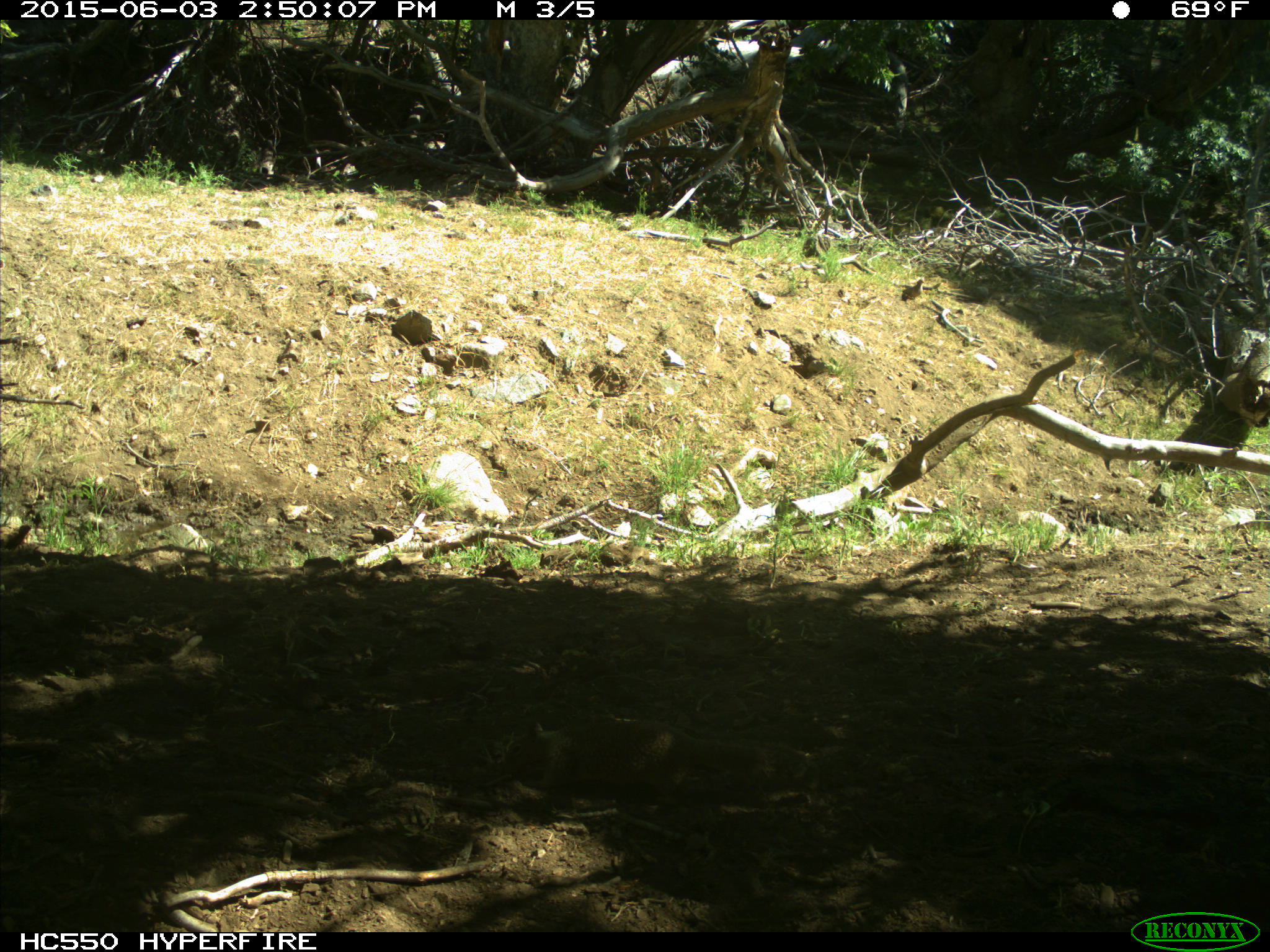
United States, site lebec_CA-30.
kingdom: Animalia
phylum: Chordata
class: Mammalia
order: Rodentia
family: Sciuridae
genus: Otospermophilus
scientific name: Otospermophilus beecheyi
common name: california ground squirrel